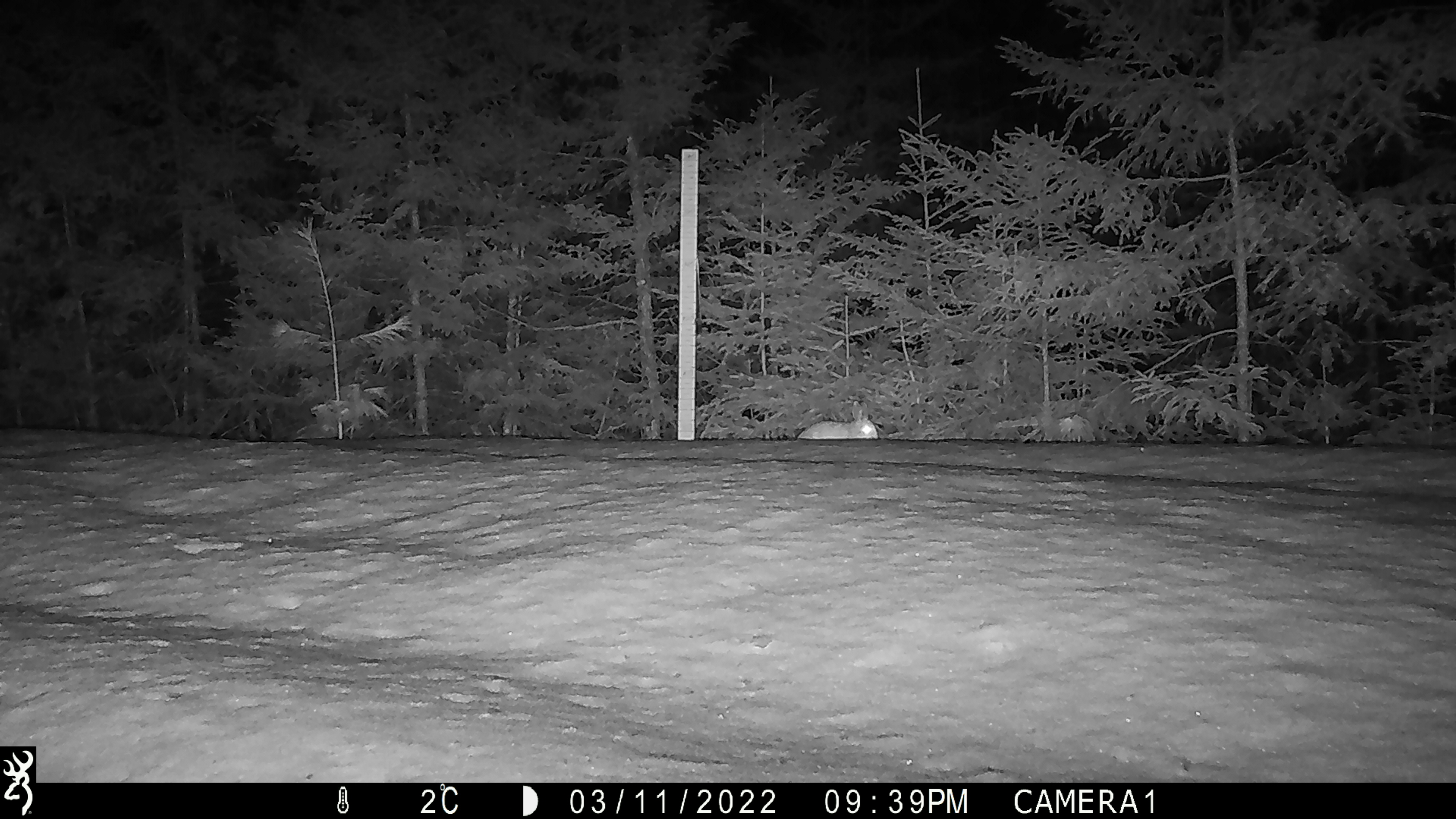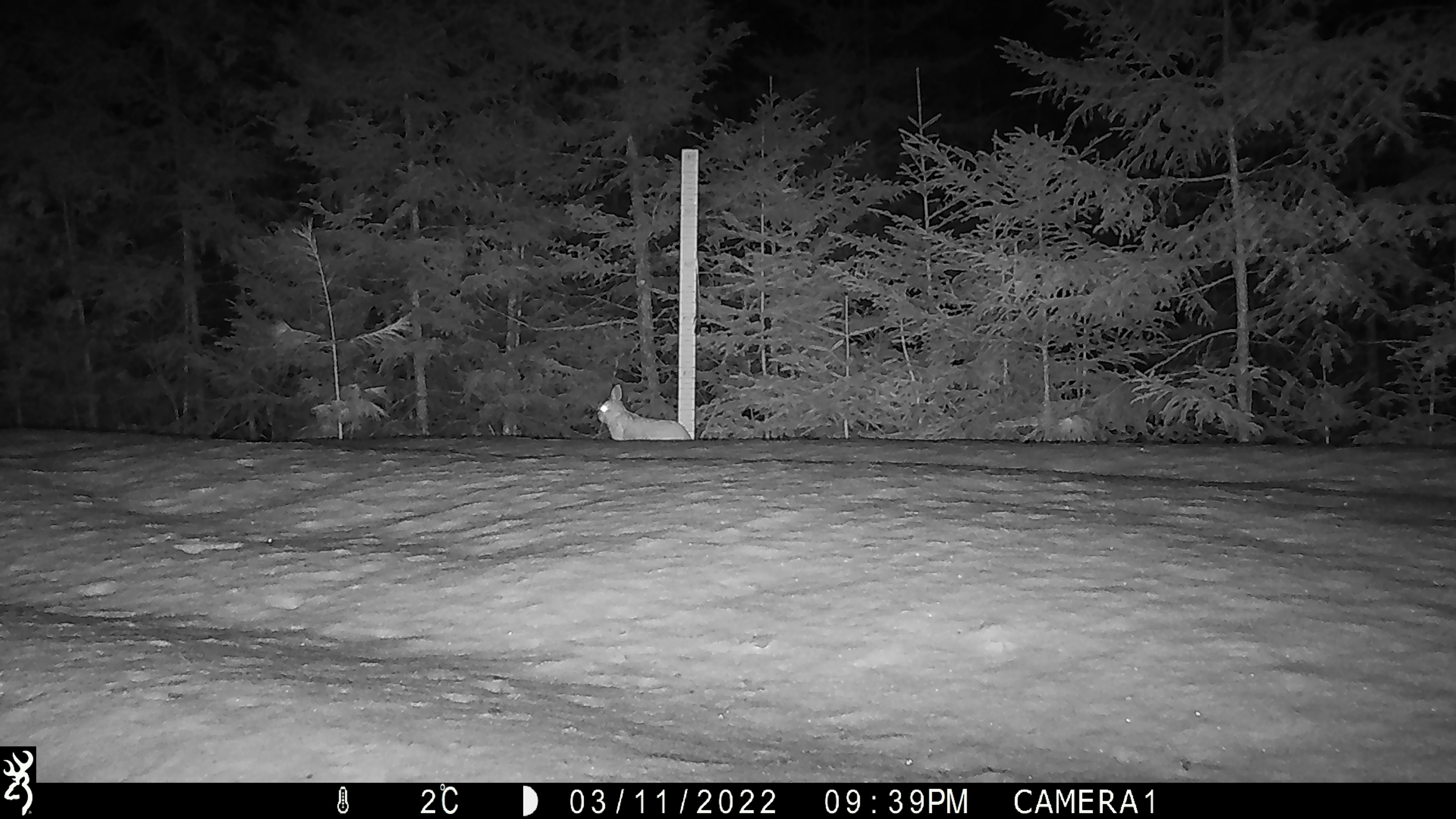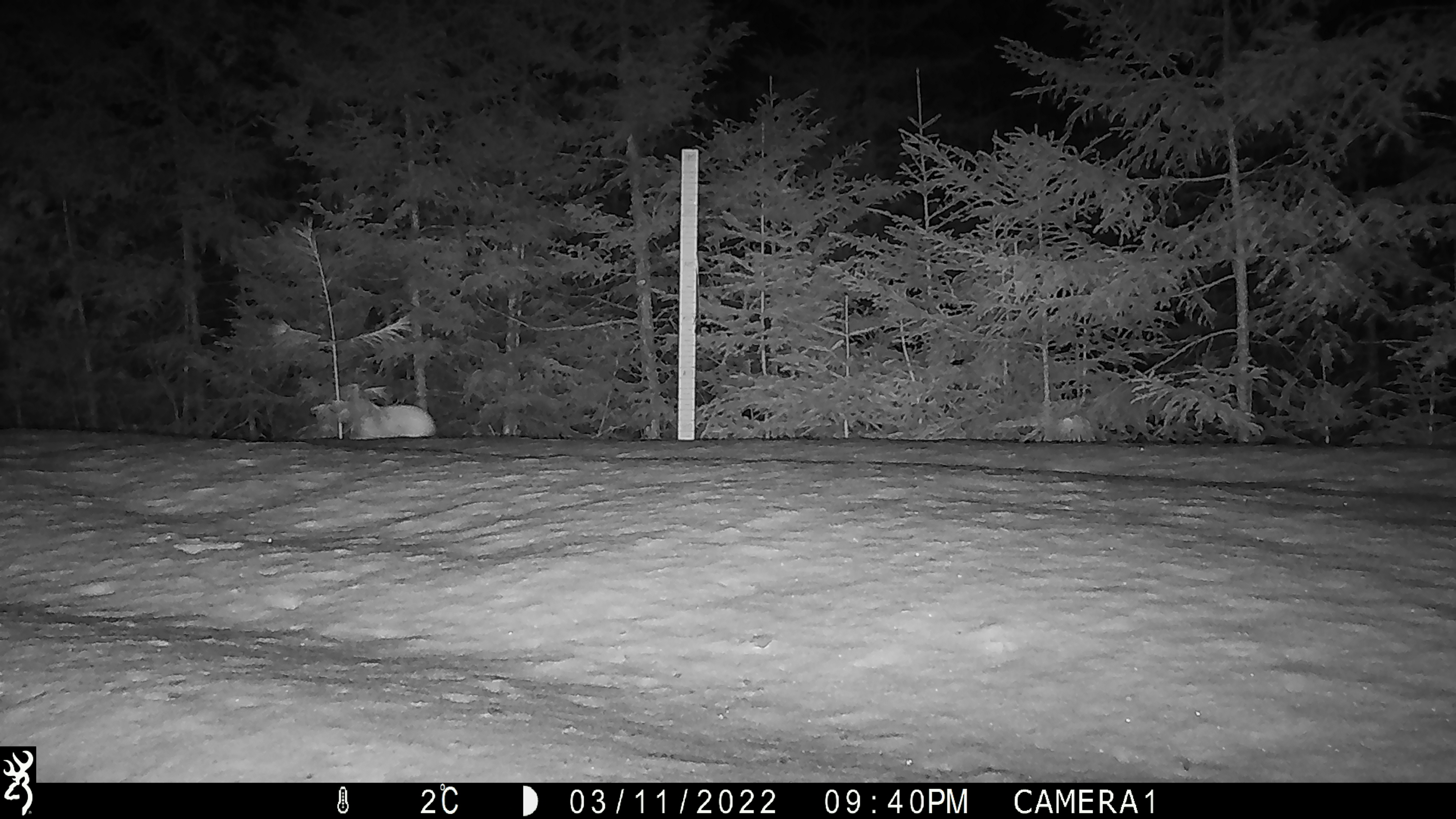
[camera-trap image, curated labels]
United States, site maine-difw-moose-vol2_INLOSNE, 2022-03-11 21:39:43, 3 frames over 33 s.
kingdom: Animalia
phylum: Chordata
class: Mammalia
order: Lagomorpha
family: Leporidae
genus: Lepus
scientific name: Lepus americanus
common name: snowshoe hare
Snowshoe hare (Lepus americanus).